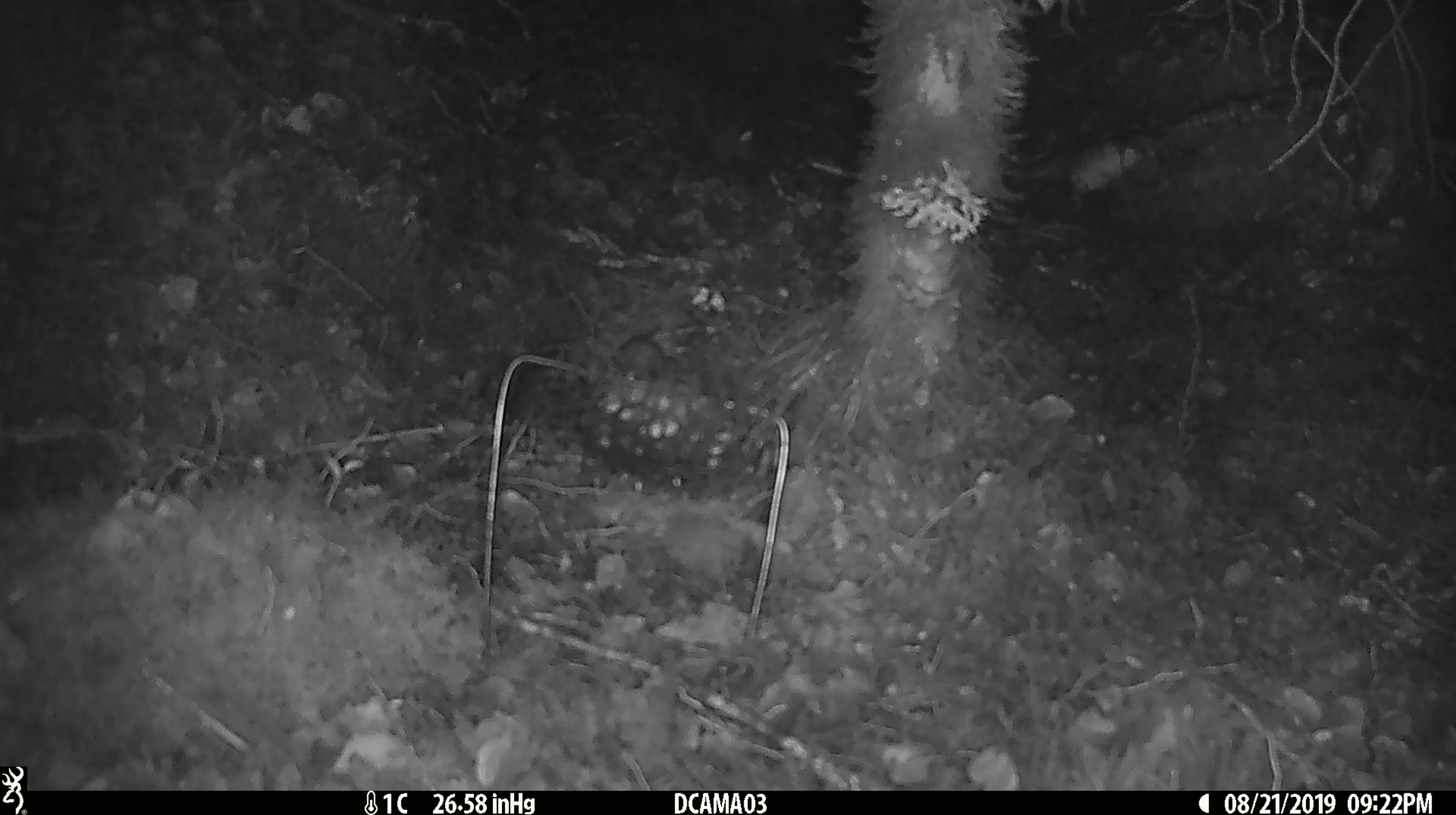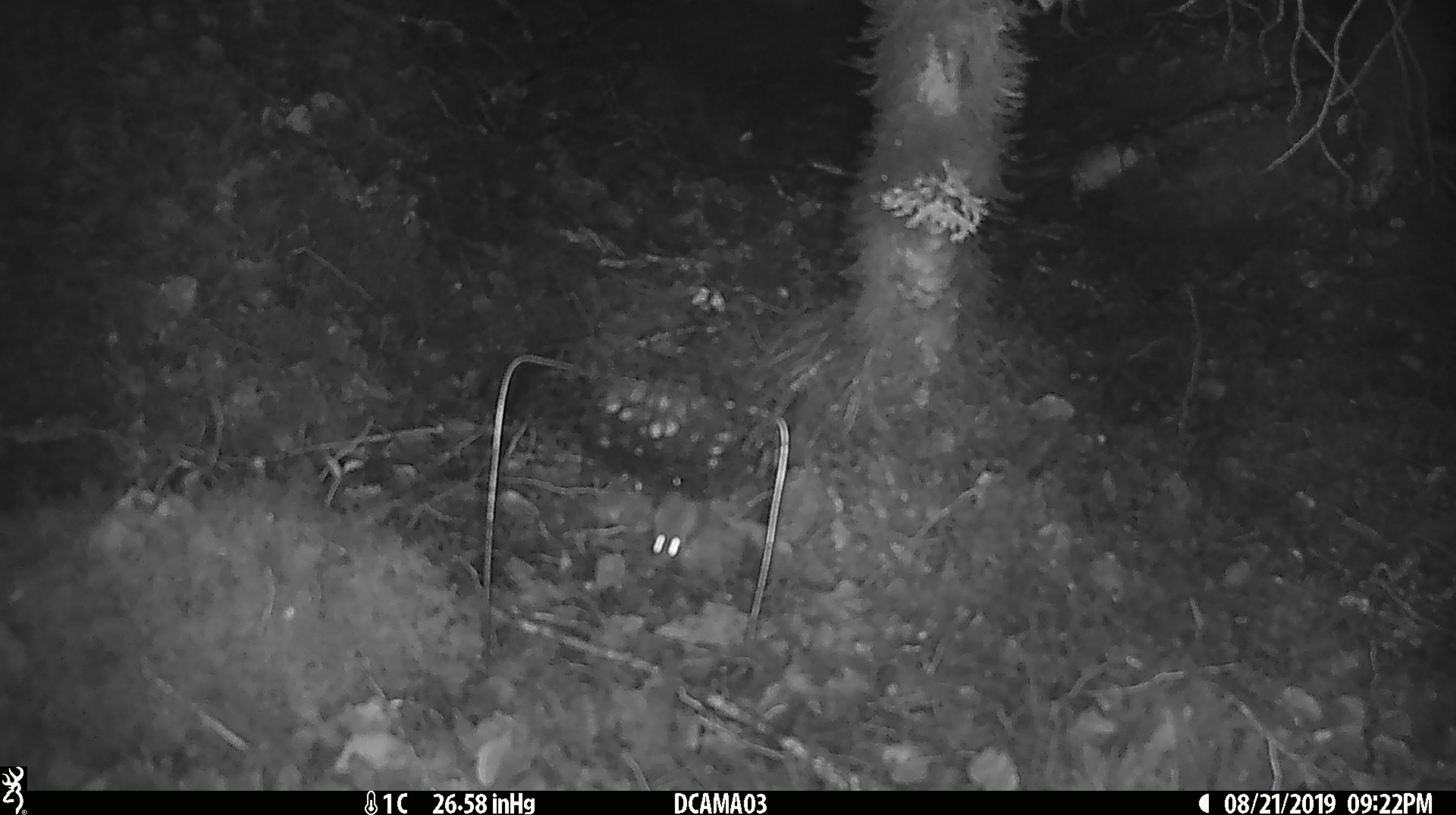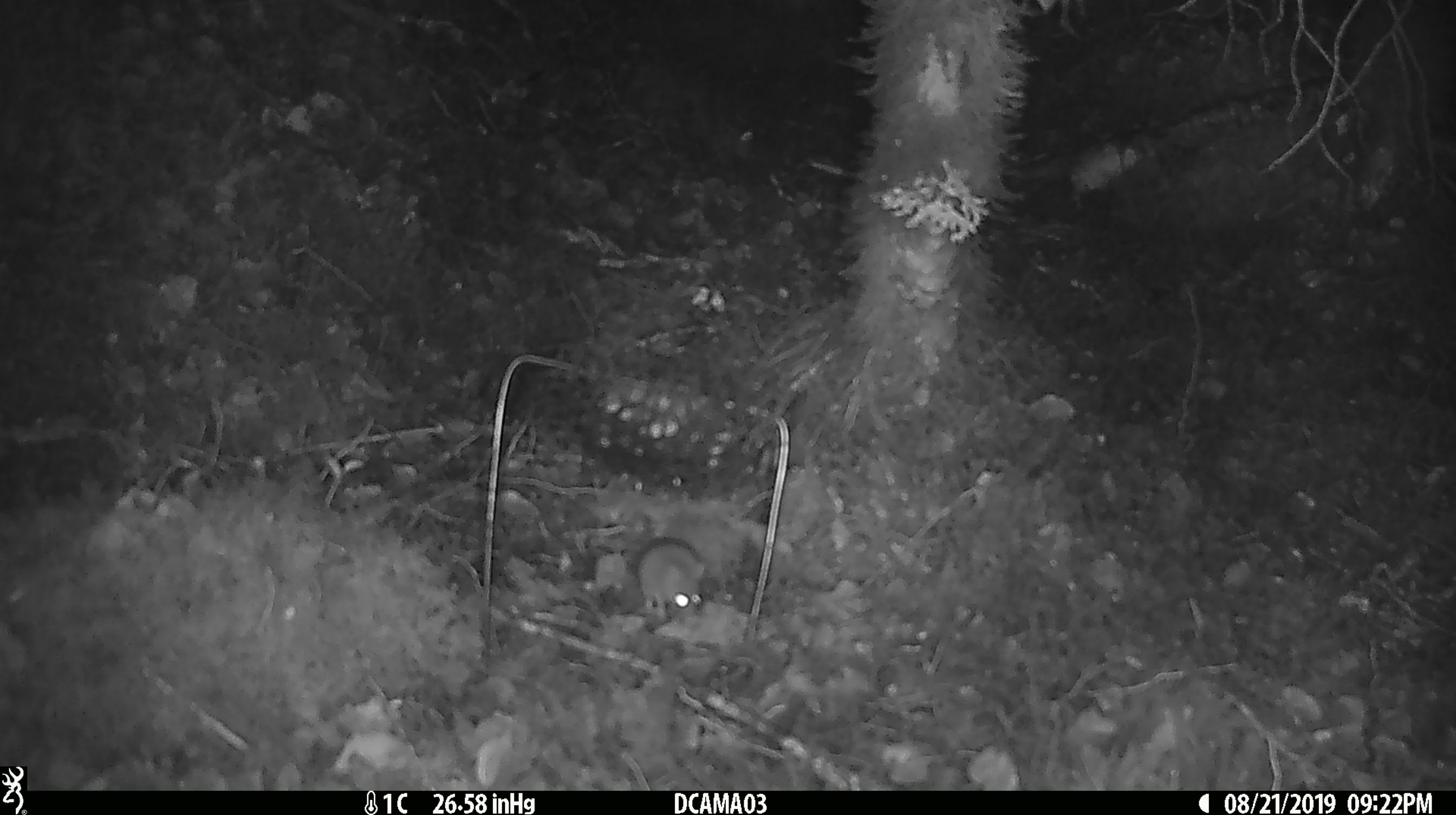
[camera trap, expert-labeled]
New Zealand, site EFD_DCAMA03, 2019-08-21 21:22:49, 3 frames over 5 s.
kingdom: Animalia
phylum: Chordata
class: Mammalia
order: Rodentia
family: Muridae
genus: Mus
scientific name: Mus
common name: mouse